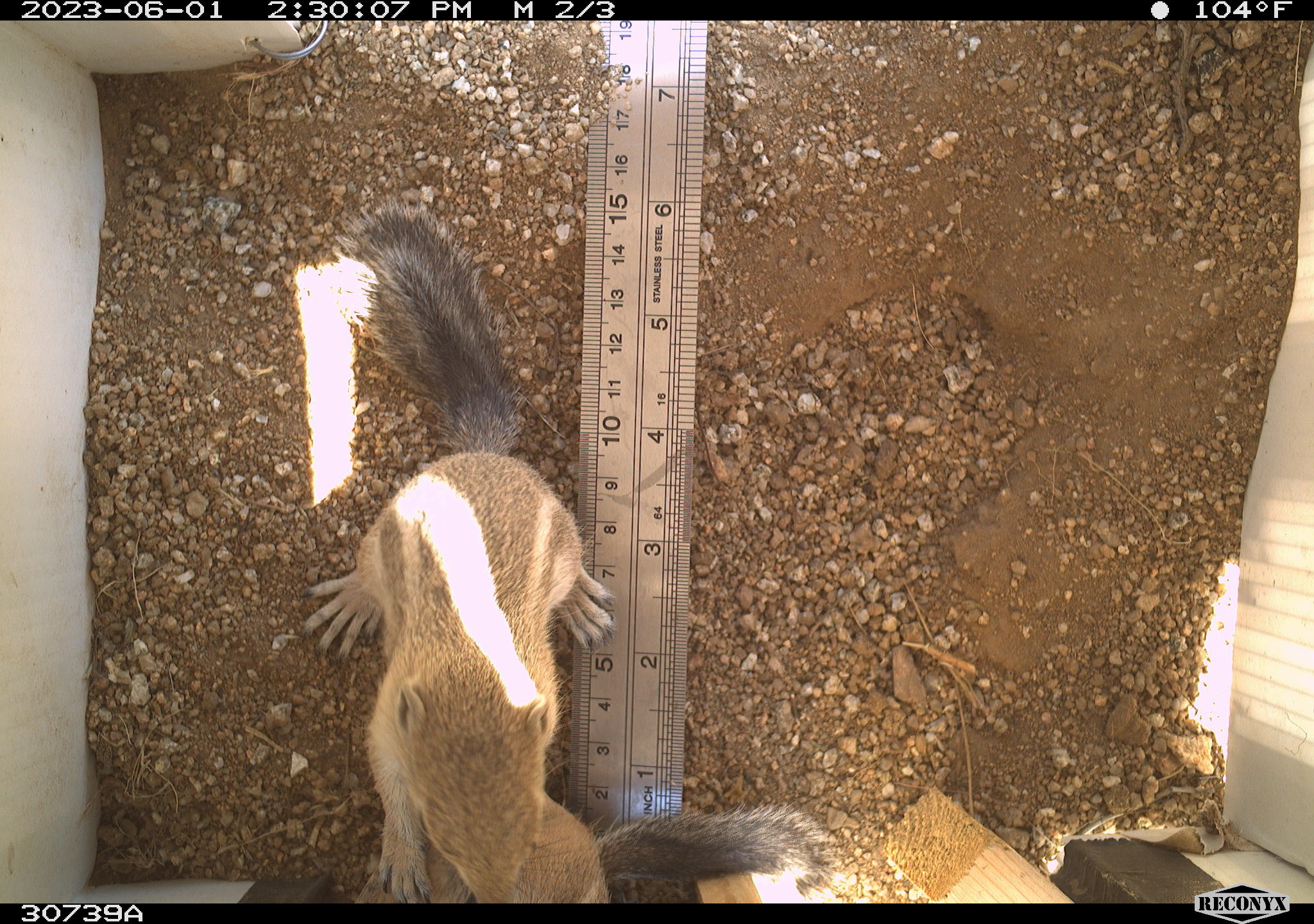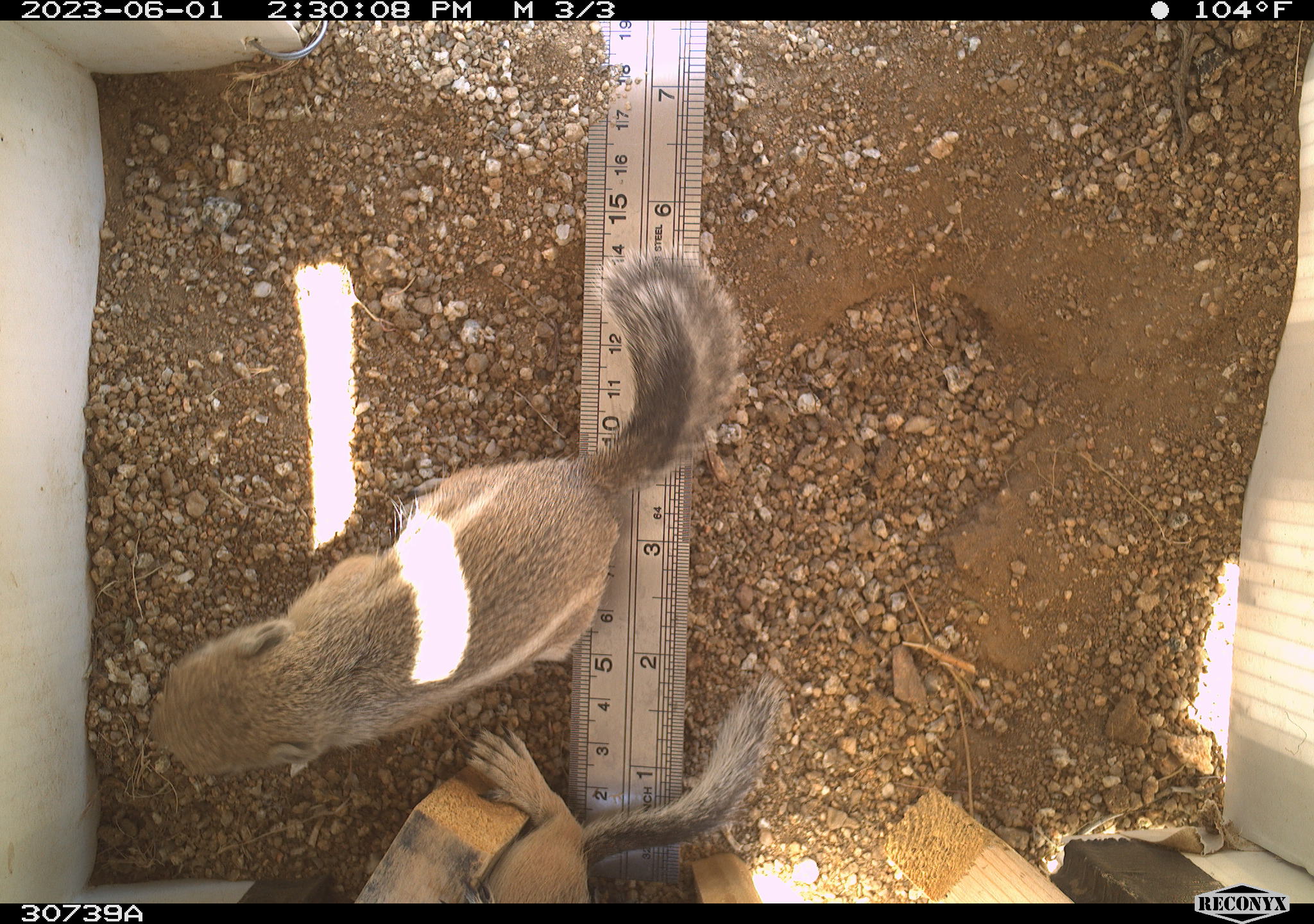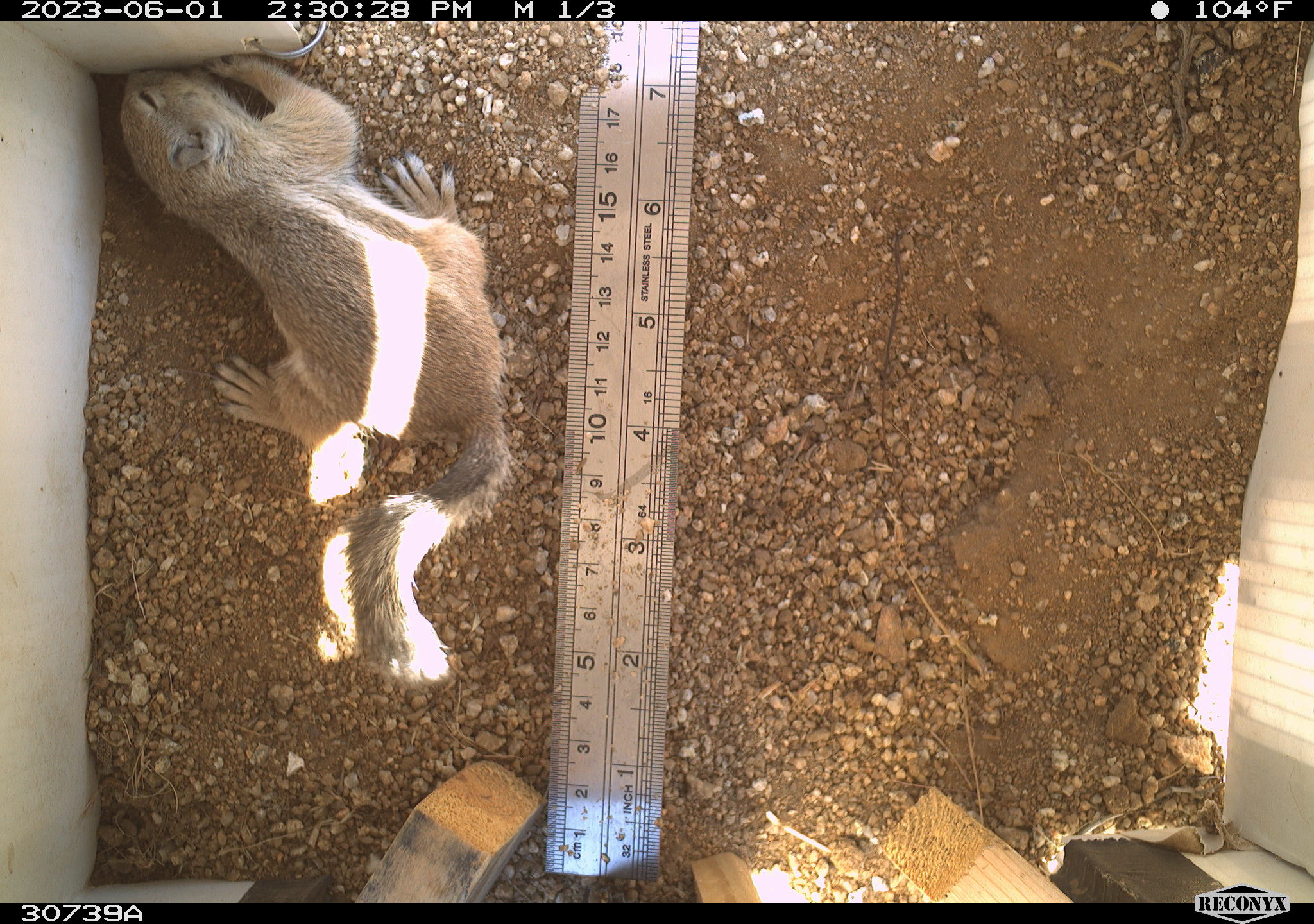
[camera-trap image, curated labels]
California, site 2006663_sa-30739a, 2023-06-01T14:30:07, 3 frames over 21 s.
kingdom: Animalia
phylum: Chordata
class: Mammalia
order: Rodentia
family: Sciuridae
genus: Ammospermophilus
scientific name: Ammospermophilus leucurus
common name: white-tailed antelope squirrel